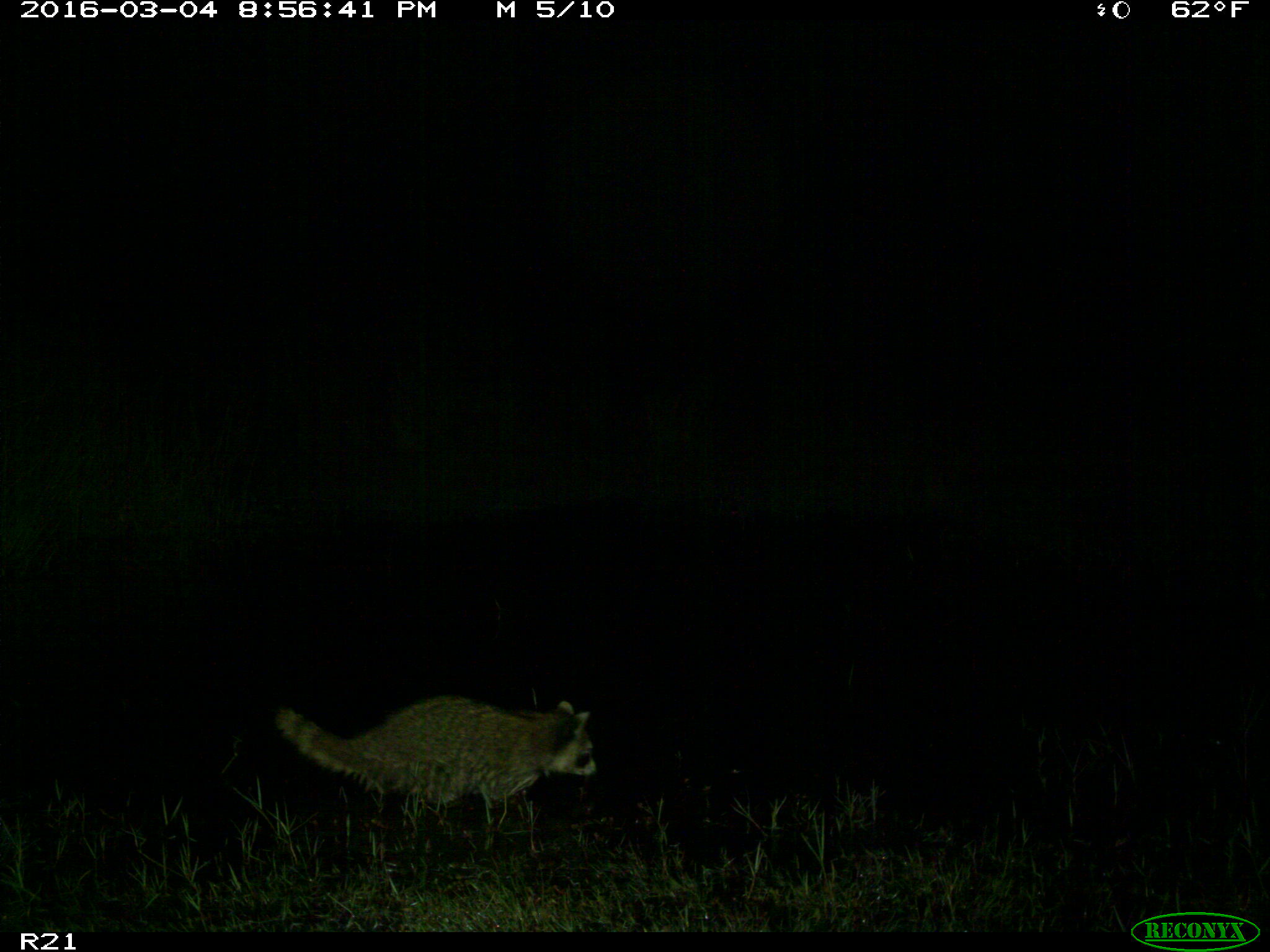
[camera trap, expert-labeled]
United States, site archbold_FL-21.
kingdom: Animalia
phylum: Chordata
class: Mammalia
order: Carnivora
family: Procyonidae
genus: Procyon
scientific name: Procyon lotor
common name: common raccoon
Procyon lotor (common raccoon).